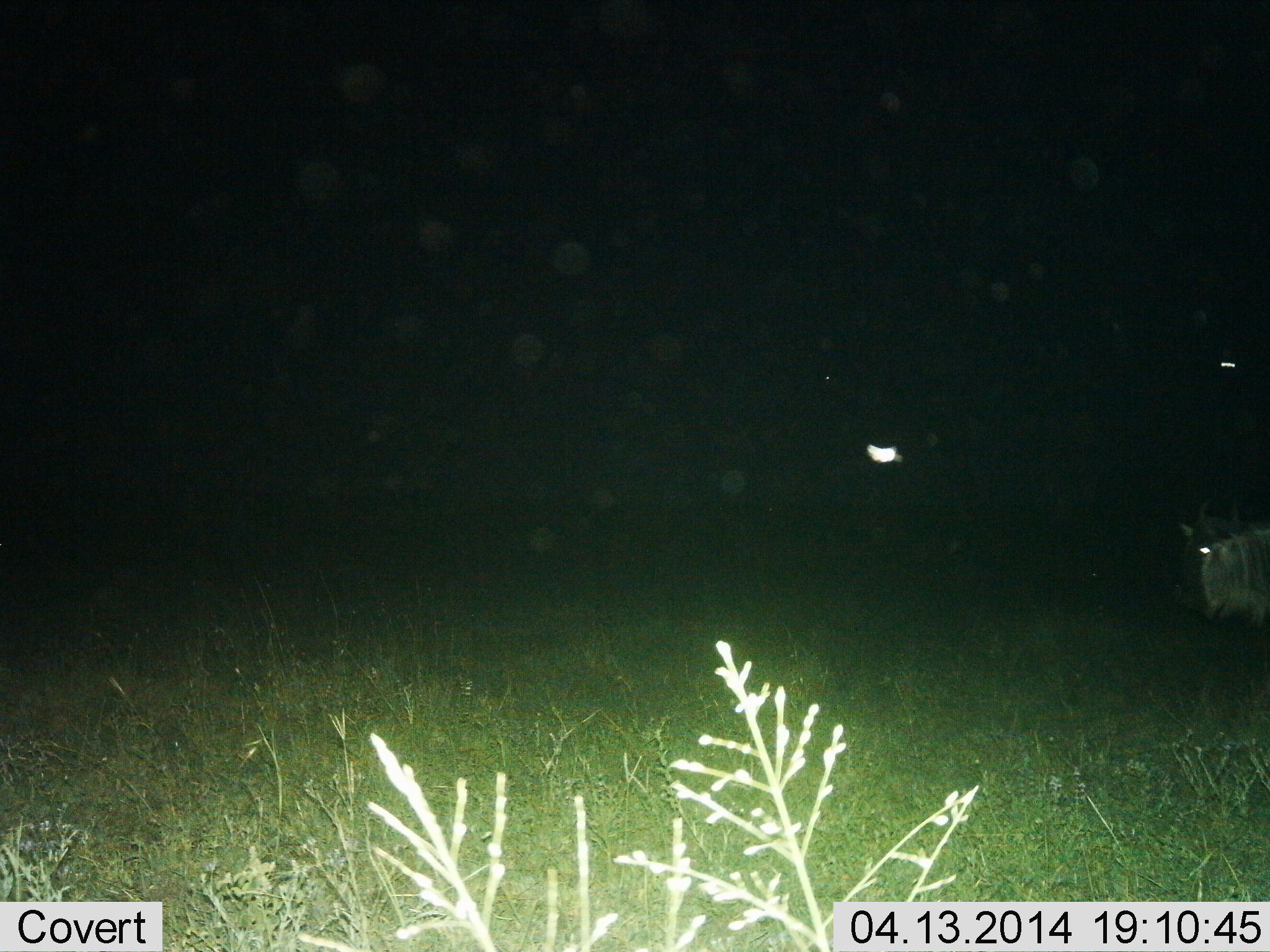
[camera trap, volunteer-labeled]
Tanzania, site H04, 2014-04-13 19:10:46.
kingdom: Animalia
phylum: Chordata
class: Mammalia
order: Artiodactyla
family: Bovidae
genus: Connochaetes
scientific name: Connochaetes taurinus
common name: blue wildebeest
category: wildebeest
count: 1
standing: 60%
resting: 0%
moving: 40%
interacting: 0%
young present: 0%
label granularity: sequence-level